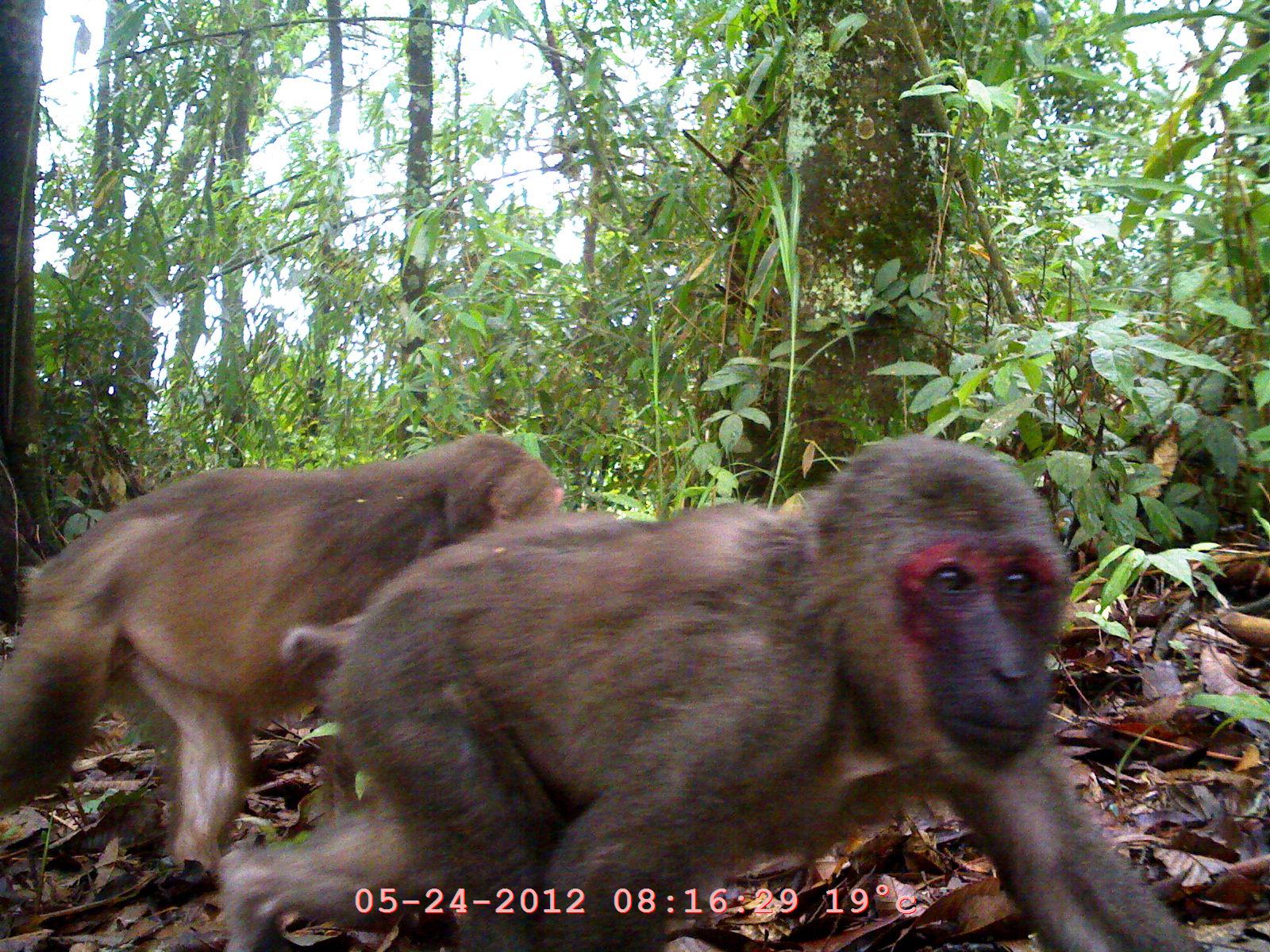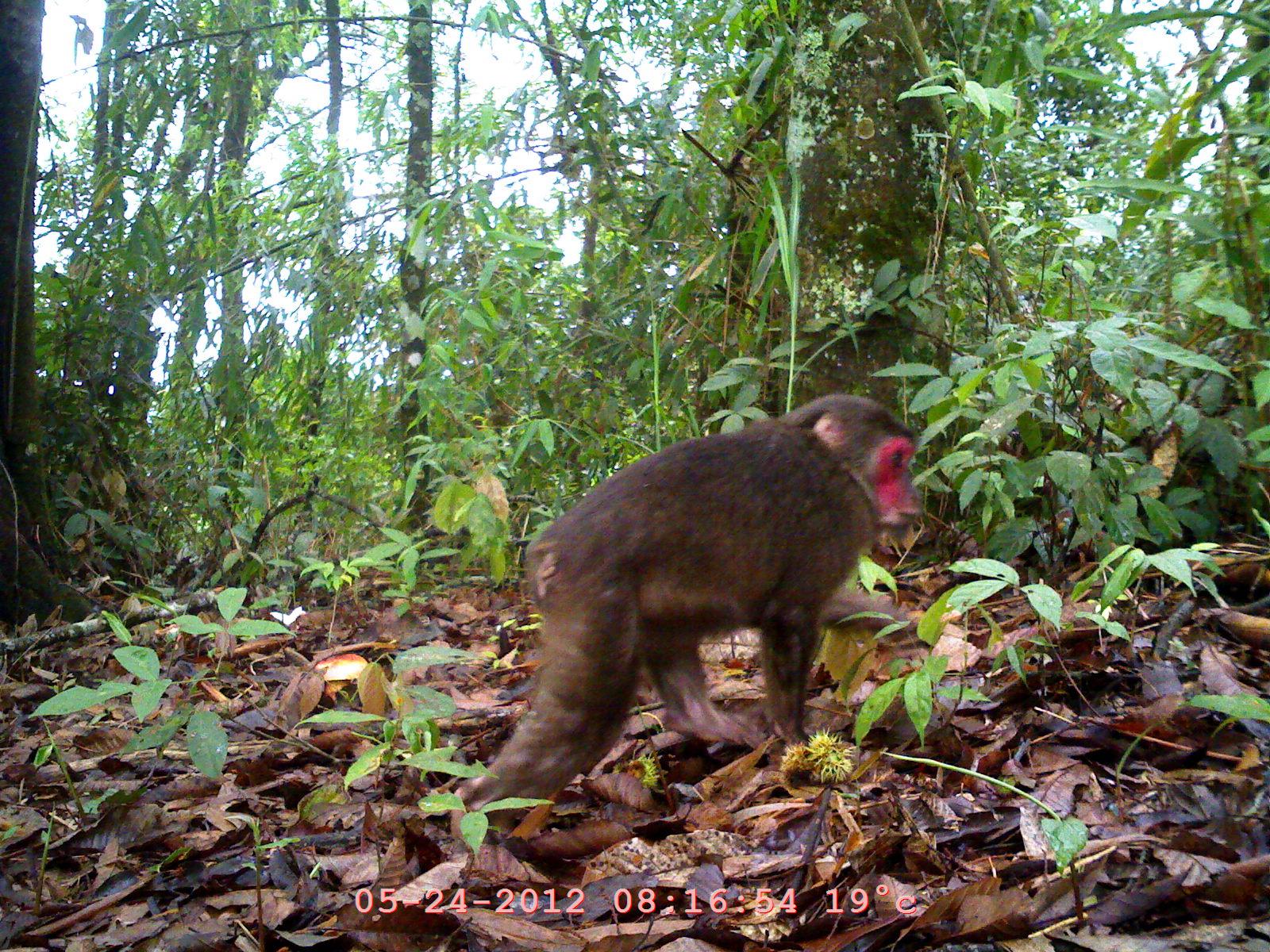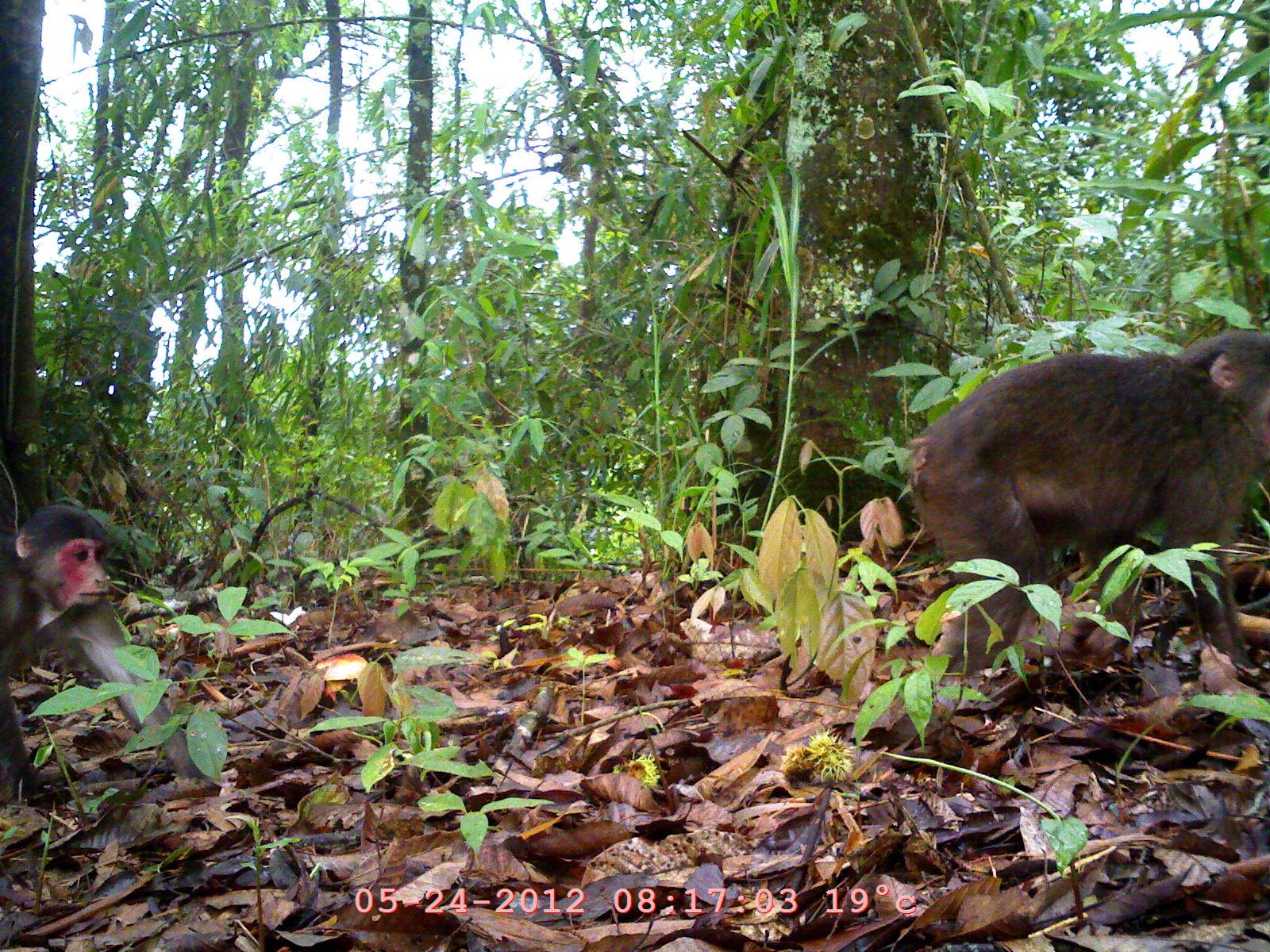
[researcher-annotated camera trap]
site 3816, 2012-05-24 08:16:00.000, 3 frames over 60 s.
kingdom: Animalia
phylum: Chordata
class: Mammalia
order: Primates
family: Cercopithecidae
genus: Macaca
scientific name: Macaca arctoides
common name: stump-tailed macaque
Macaca arctoides (stump-tailed macaque), count 2.